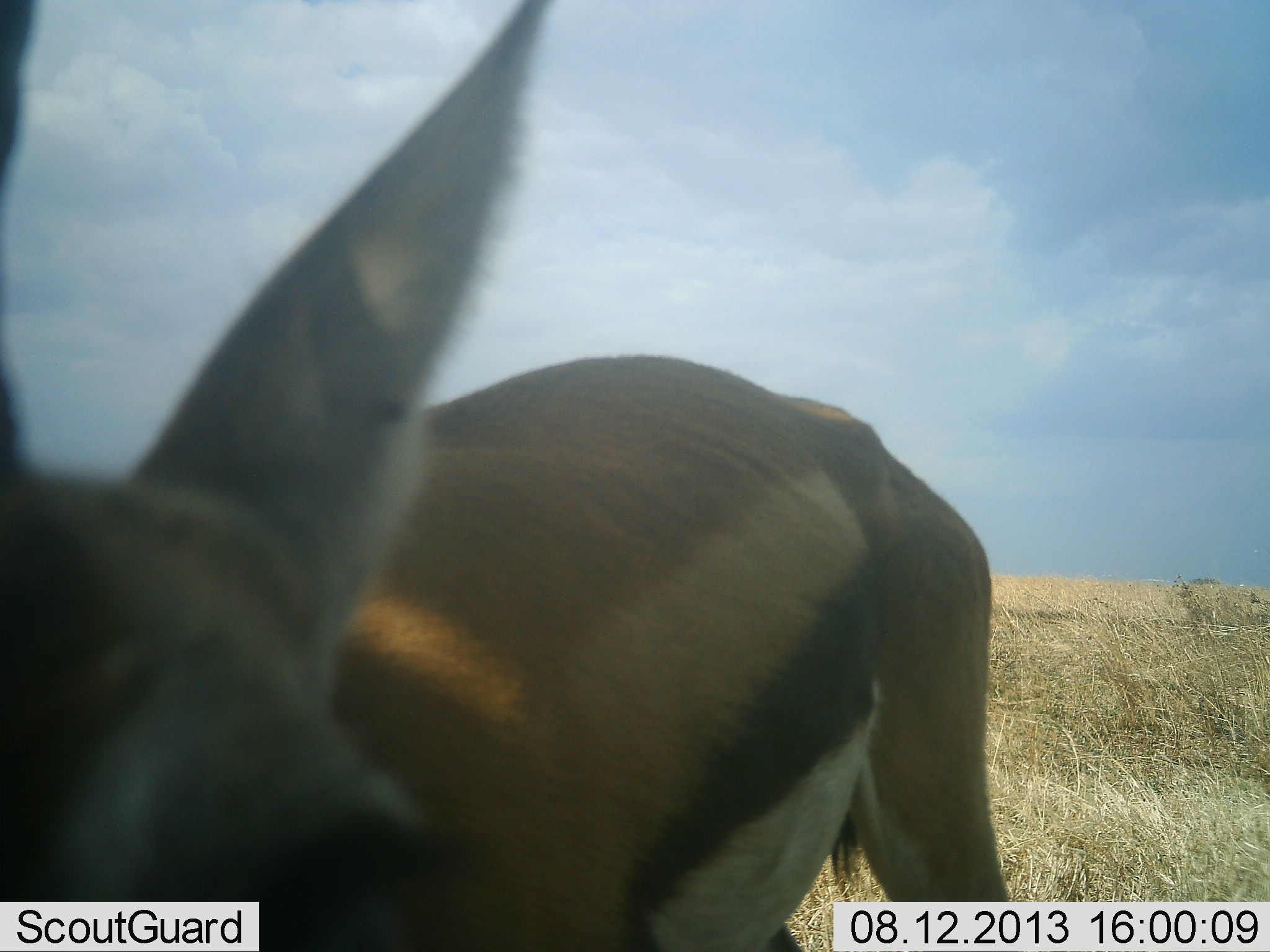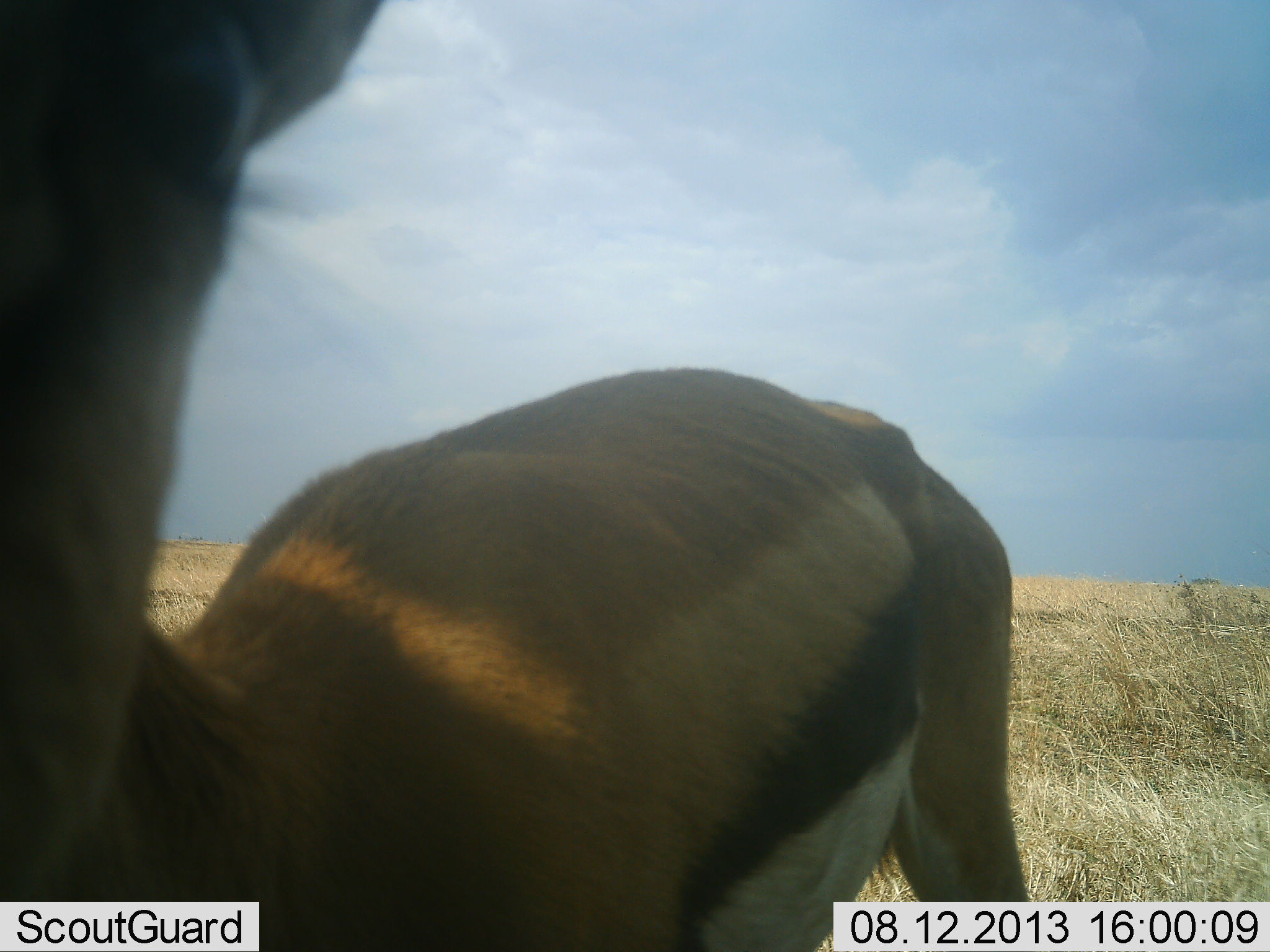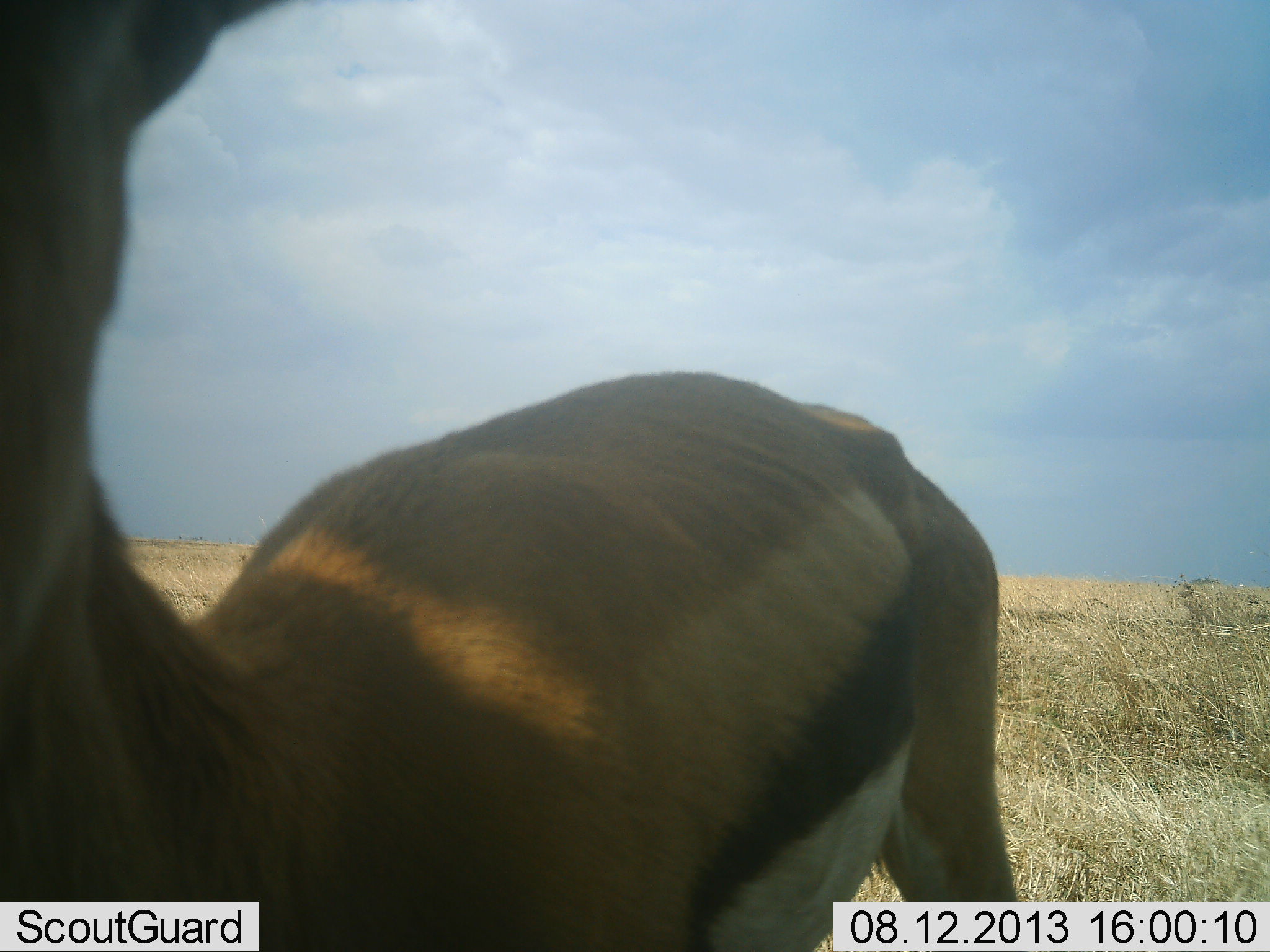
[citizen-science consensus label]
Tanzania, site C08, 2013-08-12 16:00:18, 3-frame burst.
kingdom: Animalia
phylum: Chordata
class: Mammalia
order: Artiodactyla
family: Bovidae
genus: Eudorcas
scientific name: Eudorcas thomsonii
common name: thomson's gazelle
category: gazellethomsons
Gazellethomsons (thomson's gazelle) (Eudorcas thomsonii), count 1. Behavior (volunteer vote fractions): standing 80%, resting 0%, moving 12%, interacting 8%. Young present (vote fraction): 0%. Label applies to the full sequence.